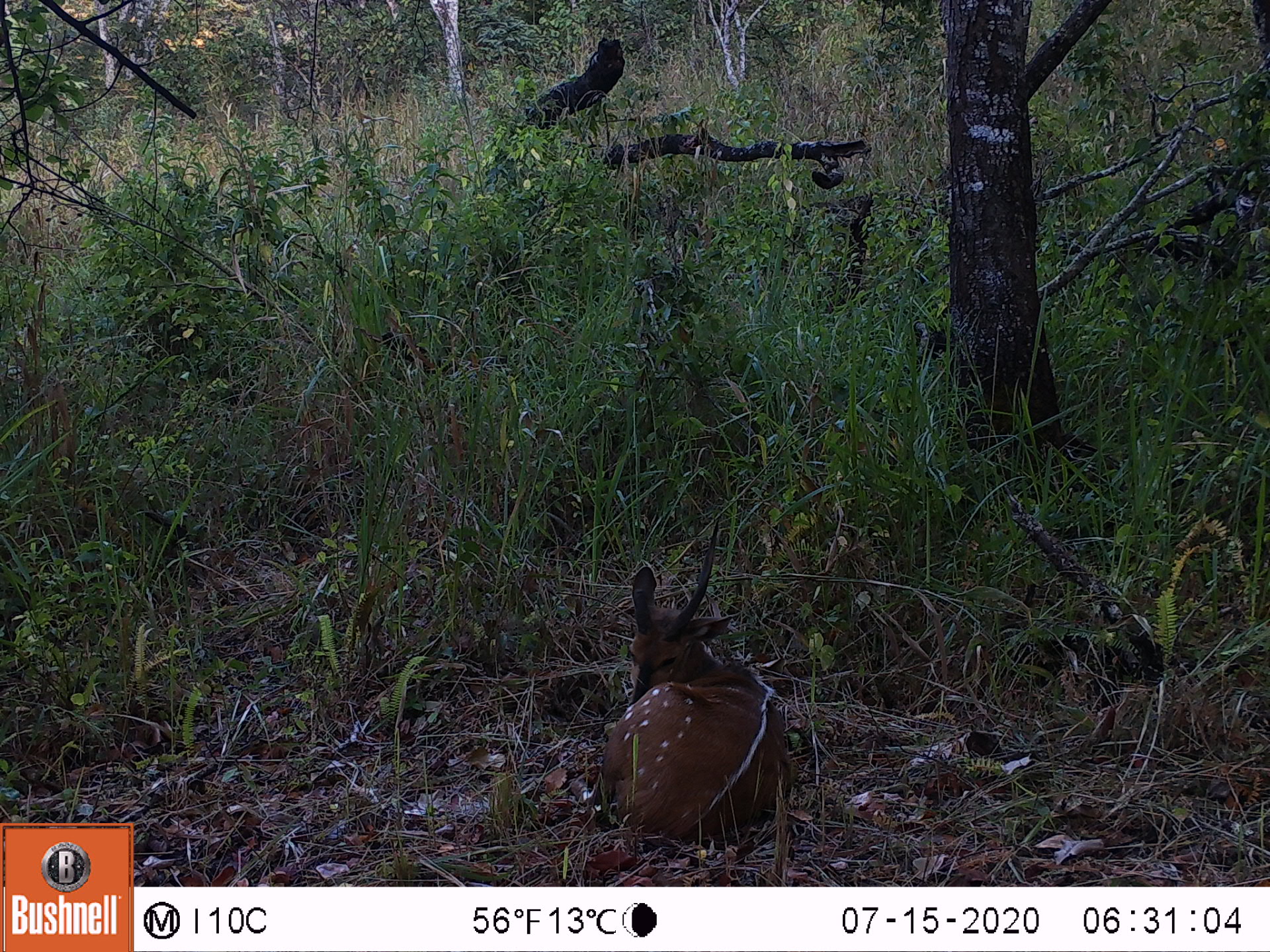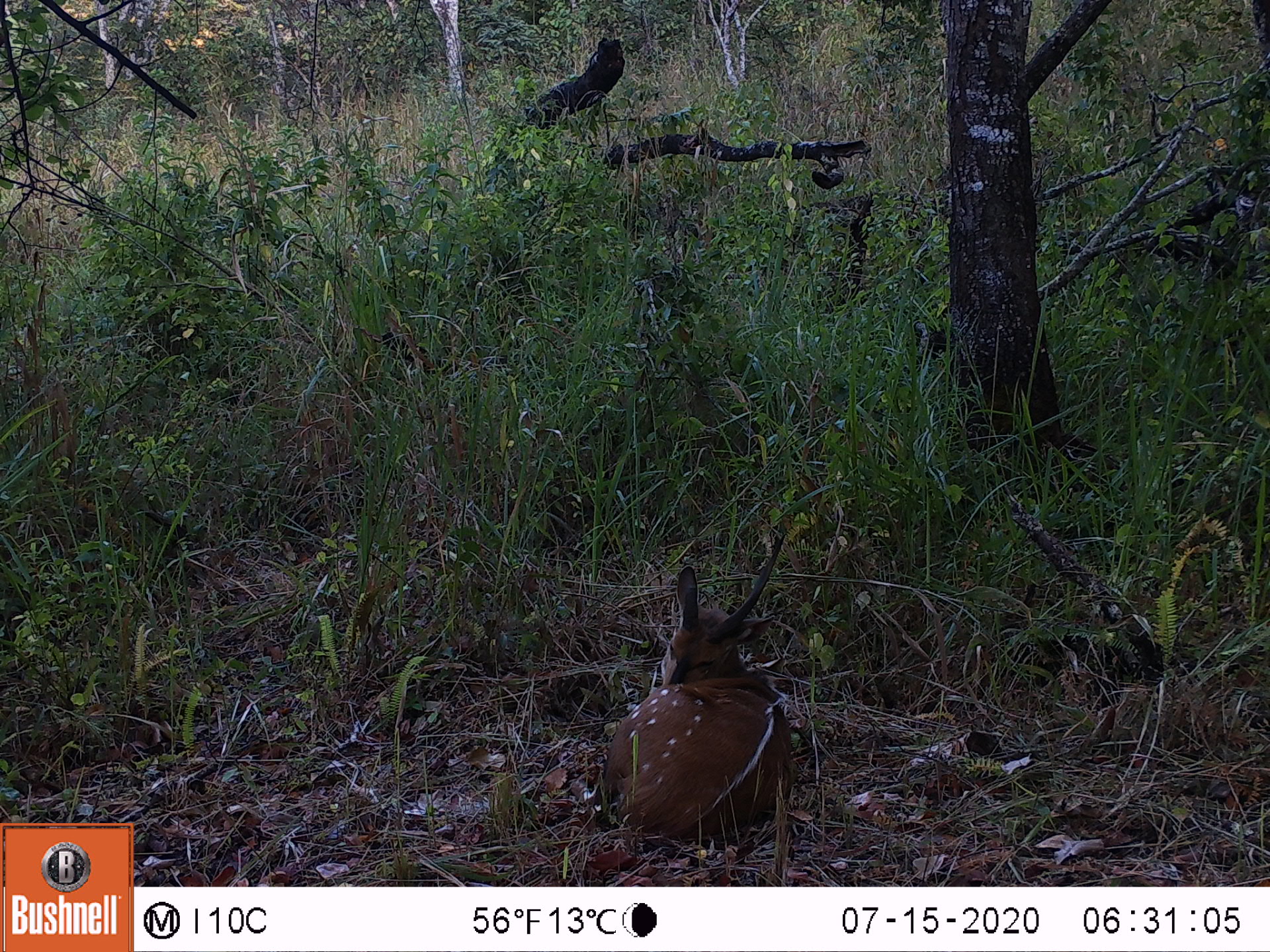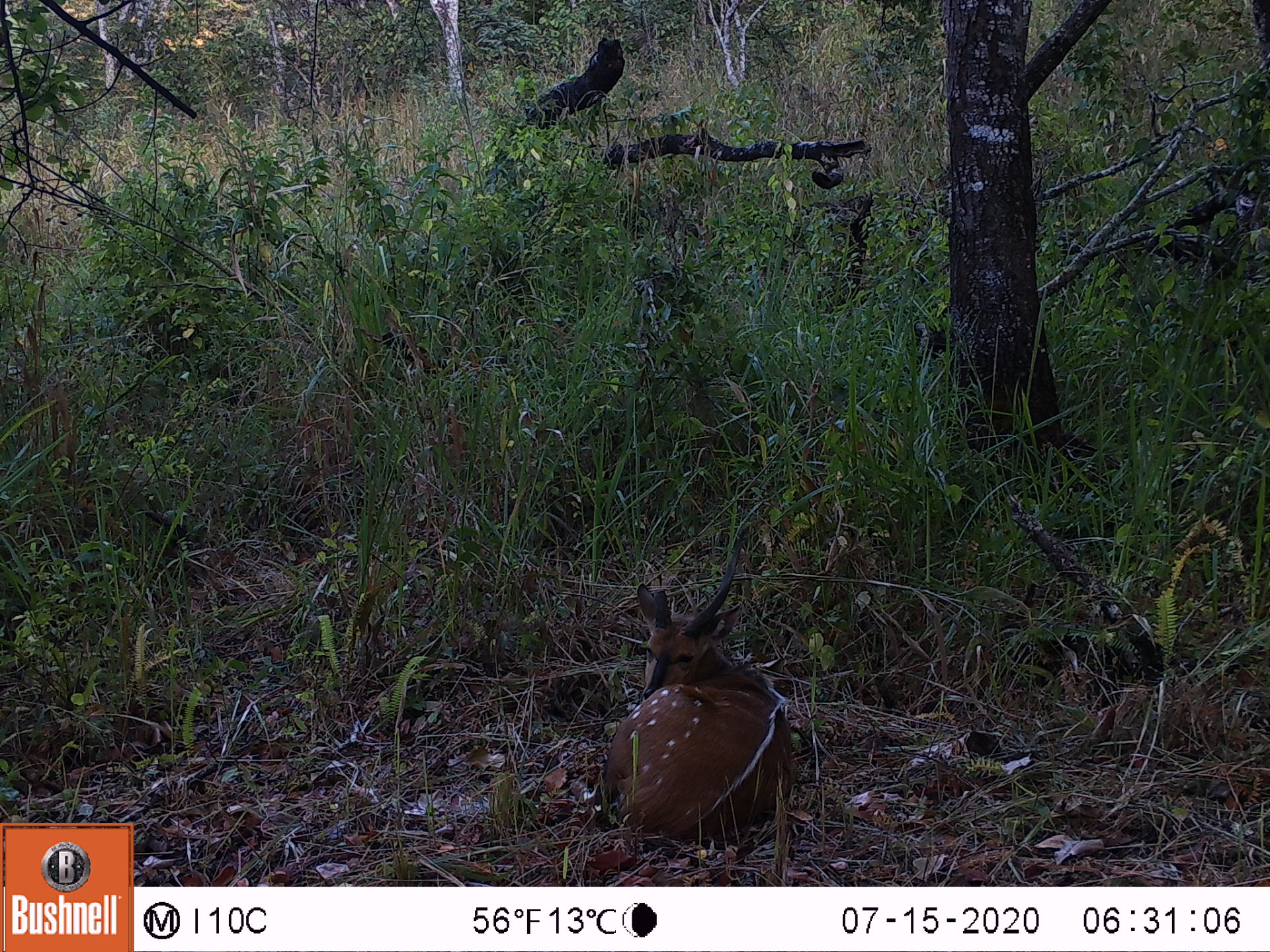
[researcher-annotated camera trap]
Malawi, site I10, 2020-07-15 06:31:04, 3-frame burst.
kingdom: Animalia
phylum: Chordata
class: Mammalia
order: Artiodactyla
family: Bovidae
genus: Tragelaphus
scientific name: Tragelaphus sylvaticus sylvaticus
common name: cape bushbuck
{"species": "cape bushbuck (Tragelaphus sylvaticus sylvaticus)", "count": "1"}